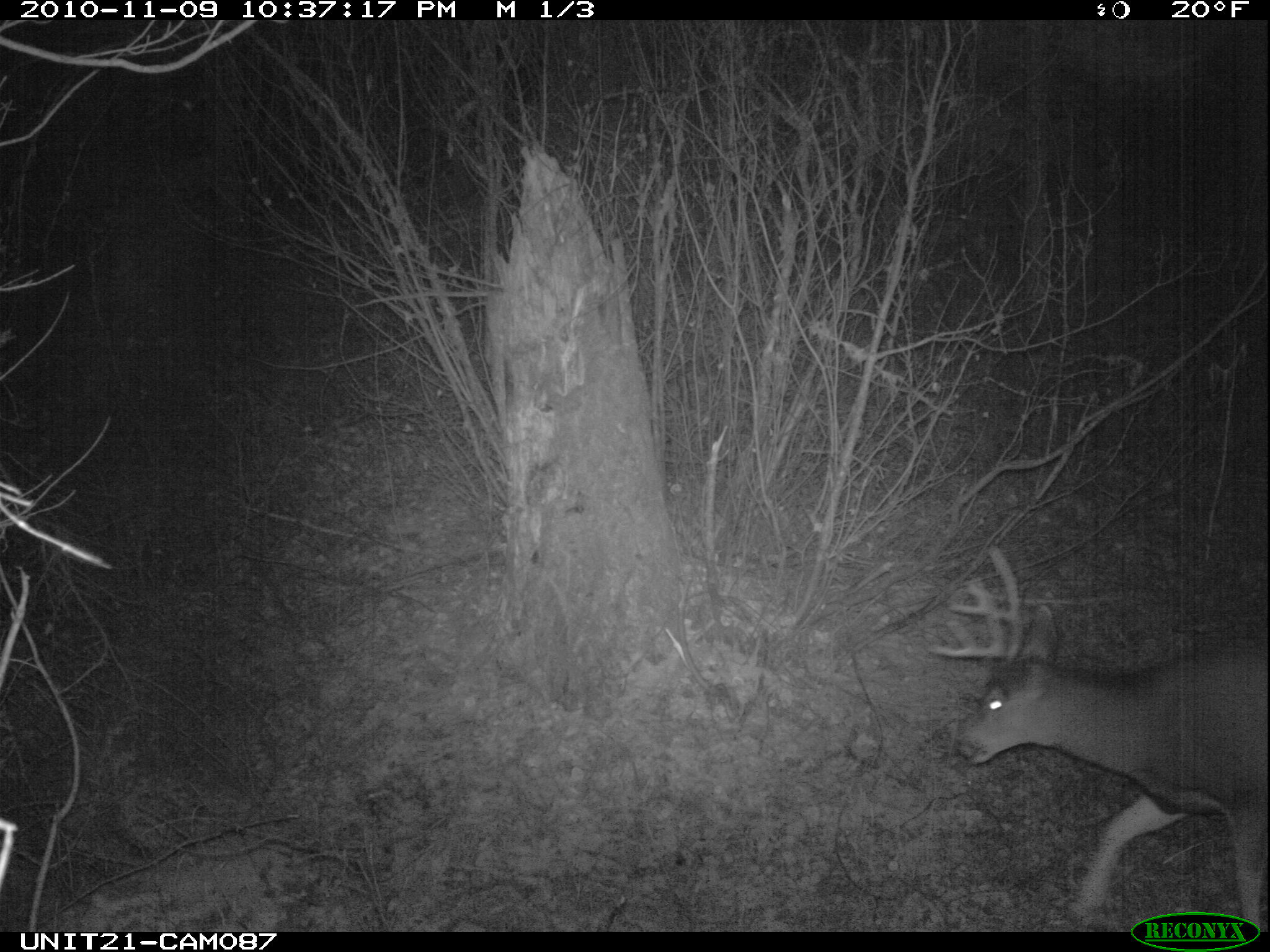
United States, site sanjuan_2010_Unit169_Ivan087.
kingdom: Animalia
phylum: Chordata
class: Mammalia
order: Artiodactyla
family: Cervidae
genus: Odocoileus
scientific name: Odocoileus hemionus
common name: mule deer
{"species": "Odocoileus hemionus (mule deer)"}